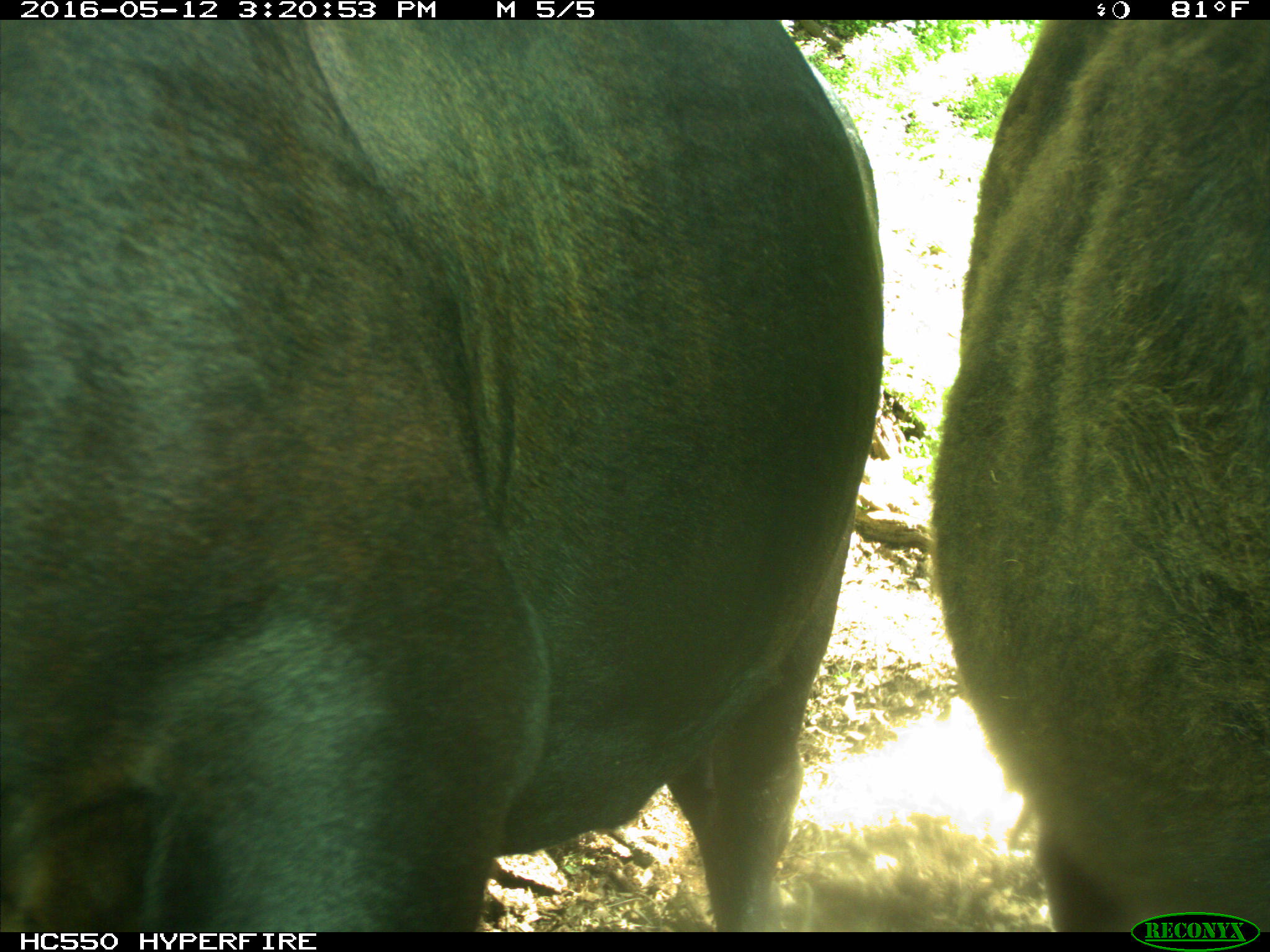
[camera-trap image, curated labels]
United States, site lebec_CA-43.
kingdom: Animalia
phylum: Chordata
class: Mammalia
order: Artiodactyla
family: Bovidae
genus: Bos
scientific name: Bos taurus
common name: domestic cow